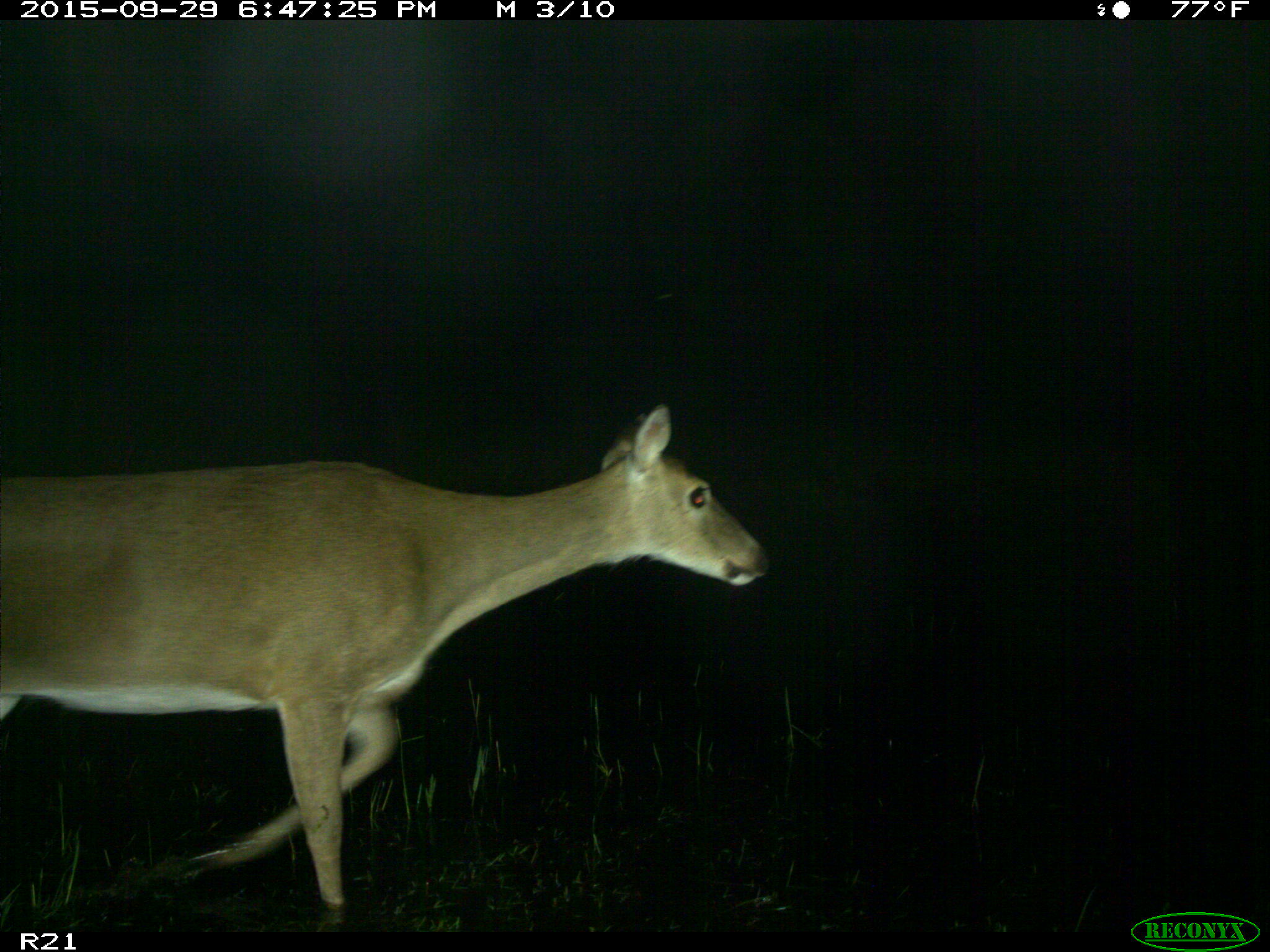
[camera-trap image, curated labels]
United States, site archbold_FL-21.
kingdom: Animalia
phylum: Chordata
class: Mammalia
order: Artiodactyla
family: Cervidae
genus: Odocoileus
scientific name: Odocoileus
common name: deer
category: unidentified deer